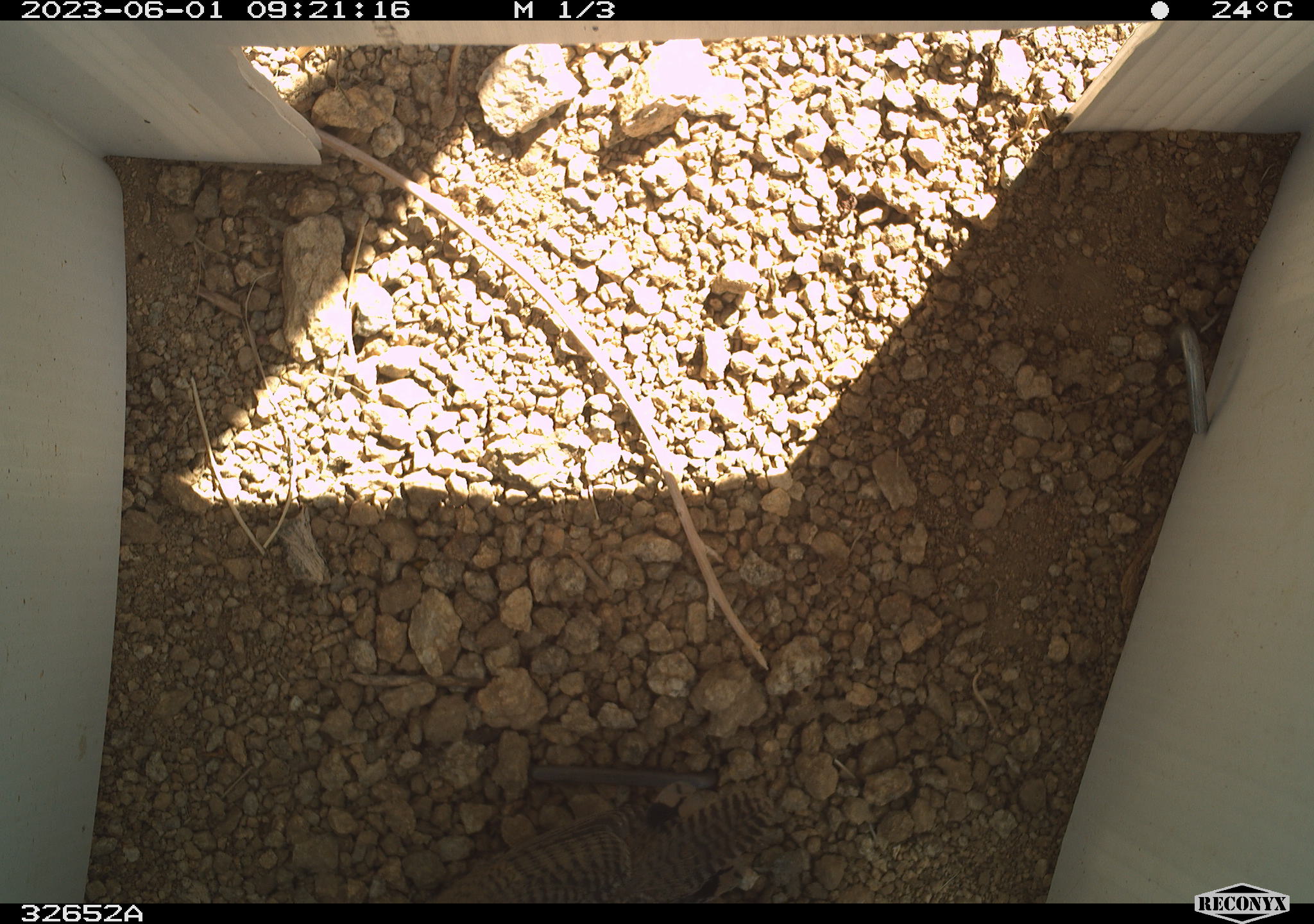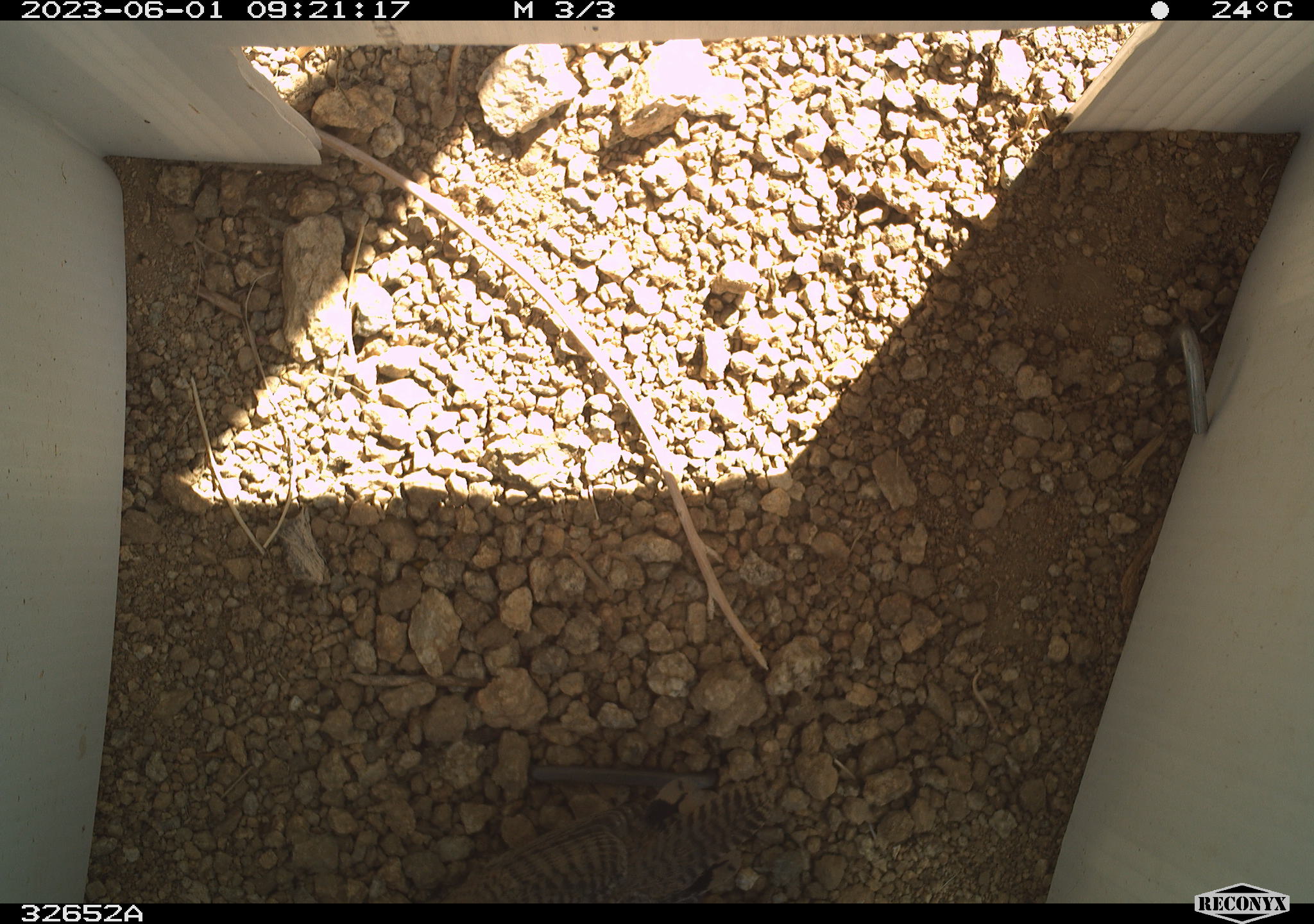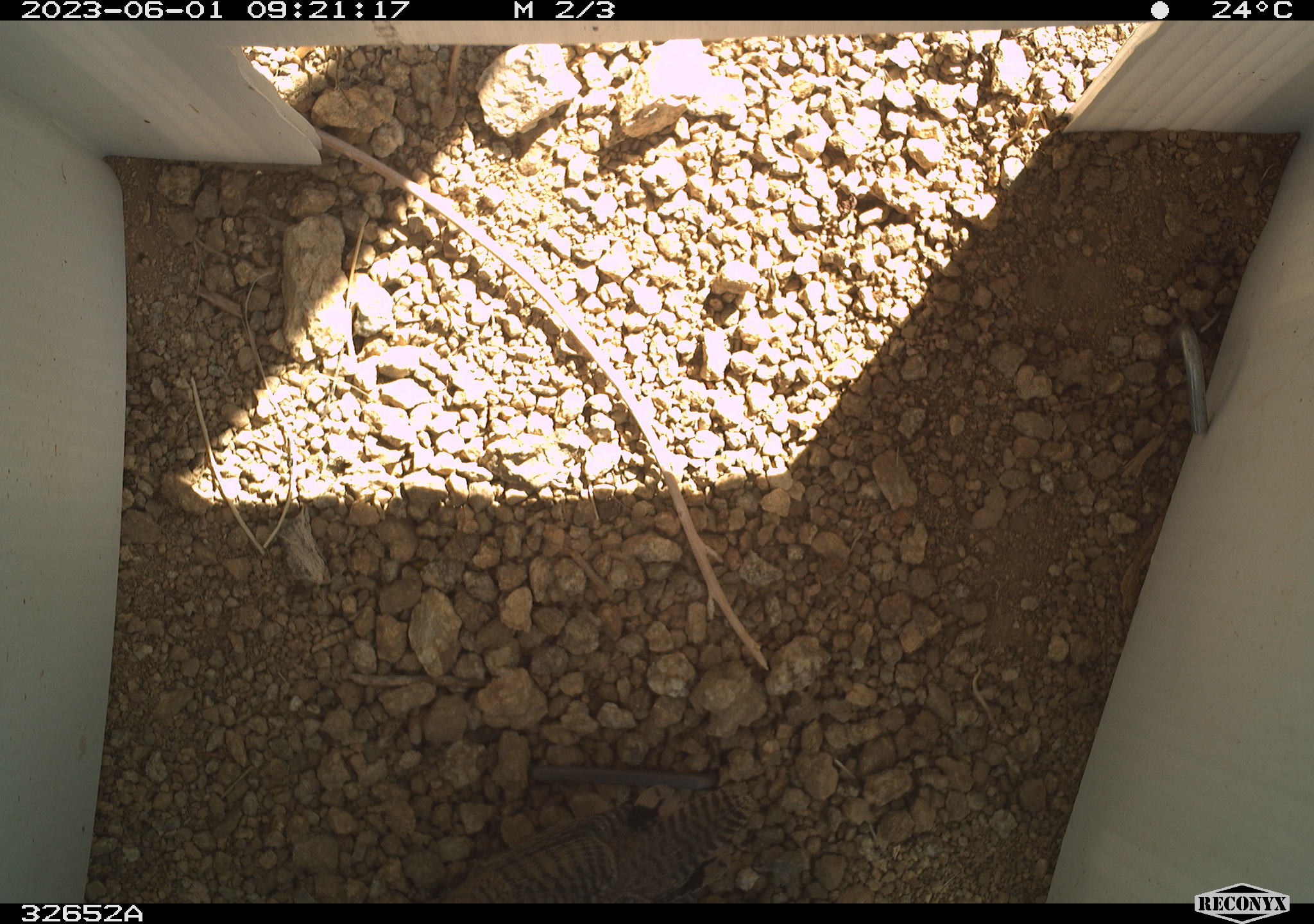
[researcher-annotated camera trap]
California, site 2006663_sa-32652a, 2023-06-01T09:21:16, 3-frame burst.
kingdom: Animalia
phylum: Chordata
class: Aves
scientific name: Aves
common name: bird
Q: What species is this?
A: Bird (Aves).